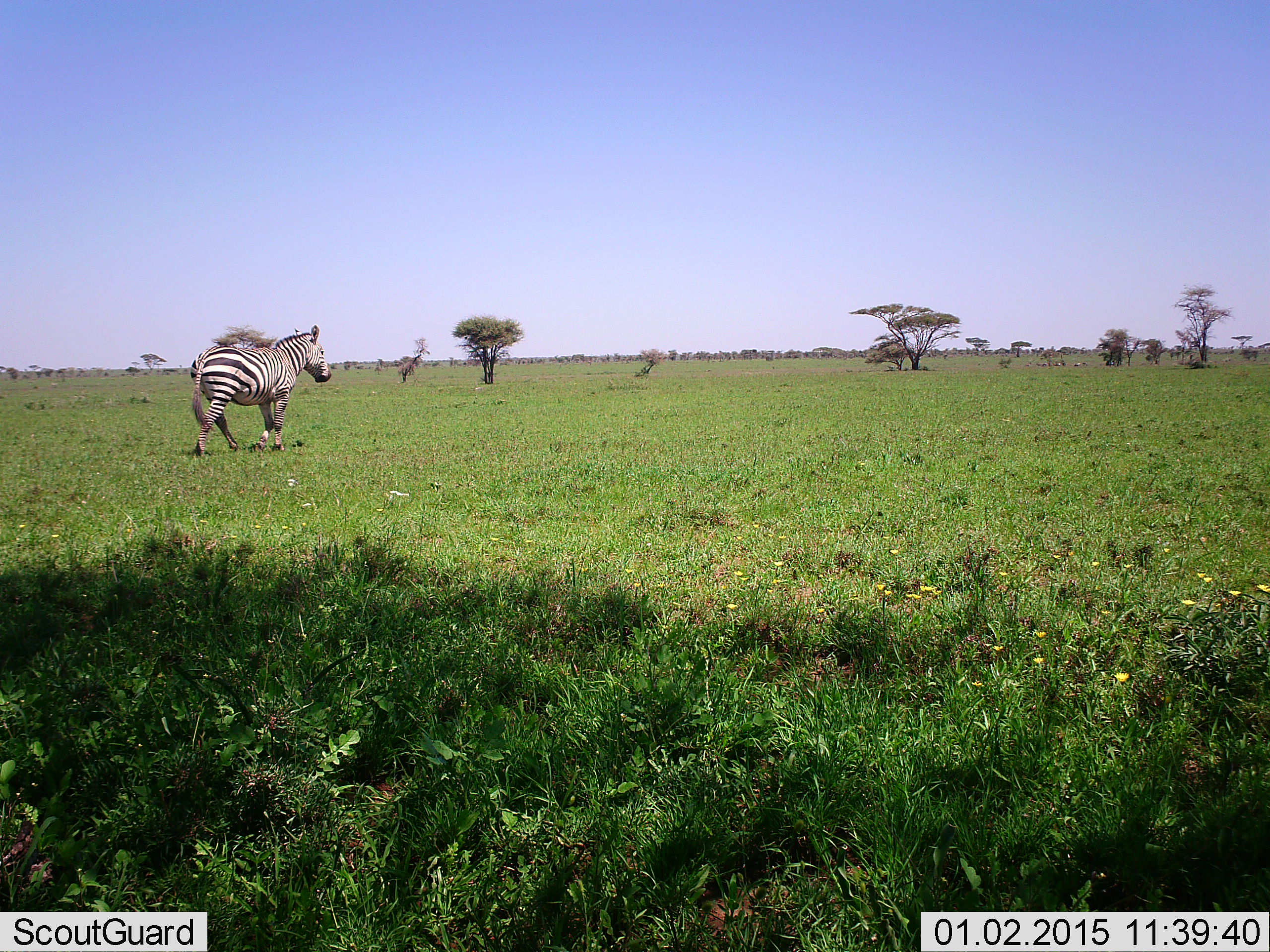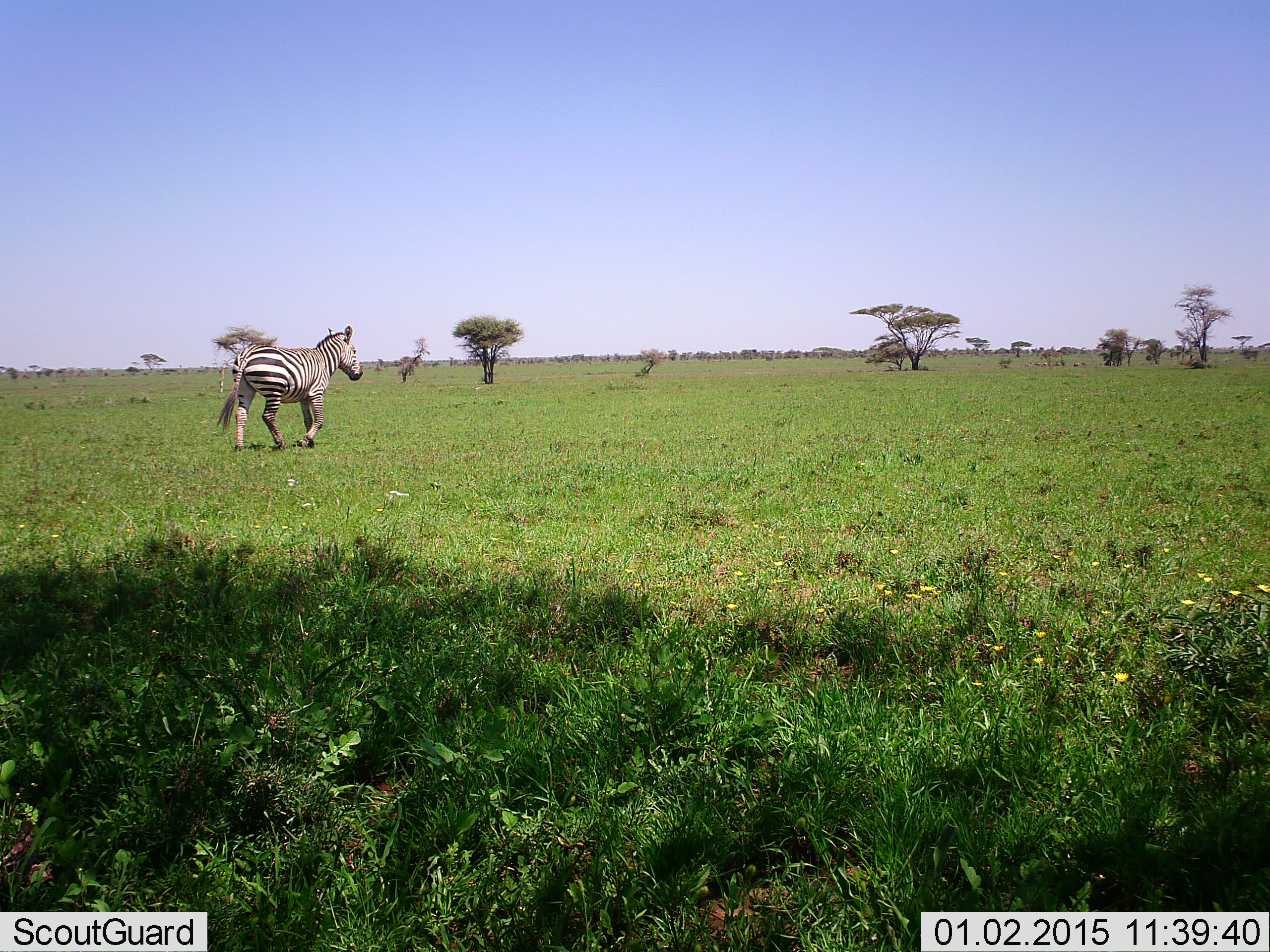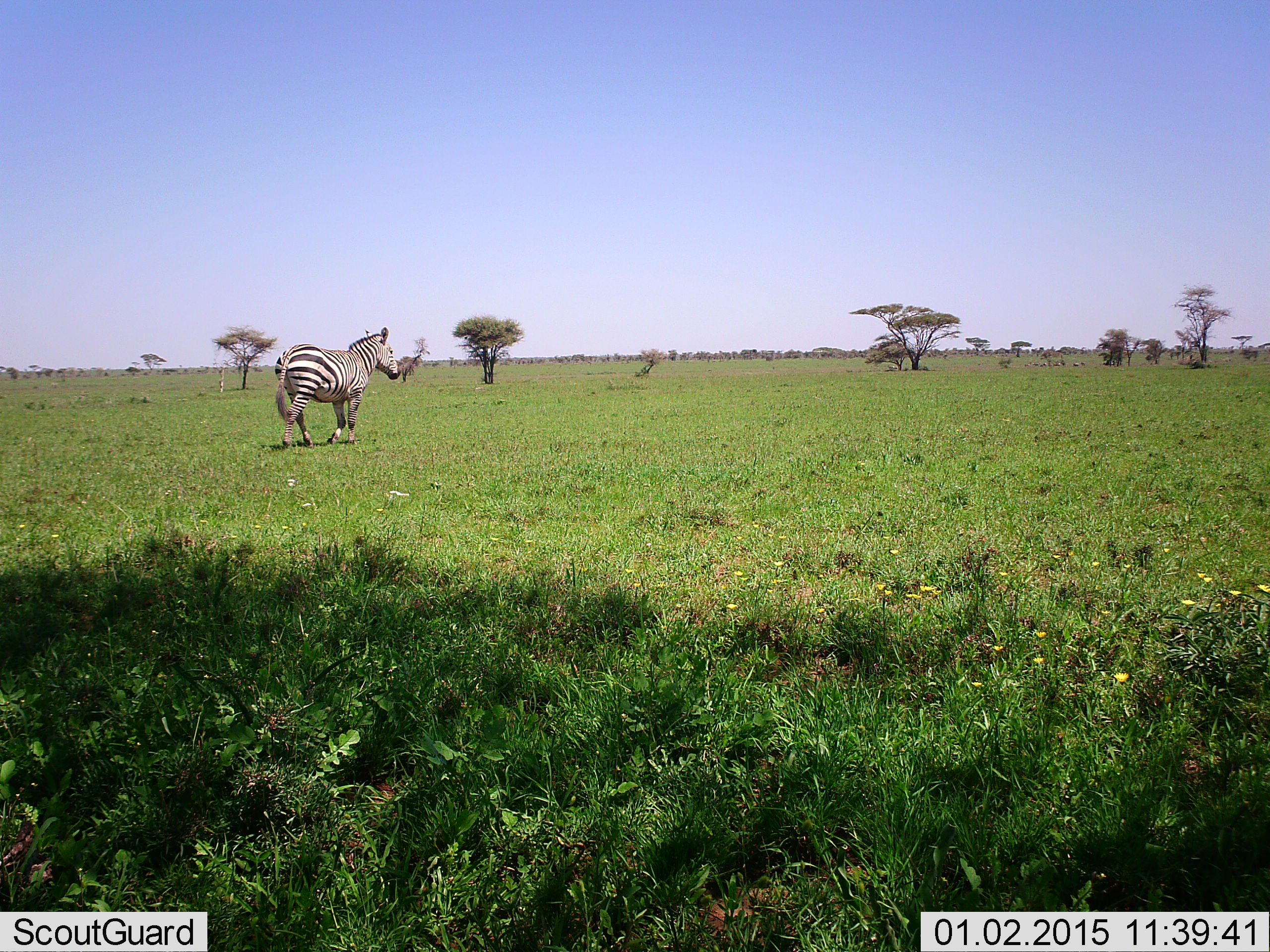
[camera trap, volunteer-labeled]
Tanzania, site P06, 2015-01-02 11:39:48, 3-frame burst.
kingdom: Animalia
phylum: Chordata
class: Mammalia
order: Perissodactyla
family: Equidae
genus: Equus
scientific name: Equus quagga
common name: plains zebra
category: zebra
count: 1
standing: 0%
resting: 0%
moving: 100%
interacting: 0%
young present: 0%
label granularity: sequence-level